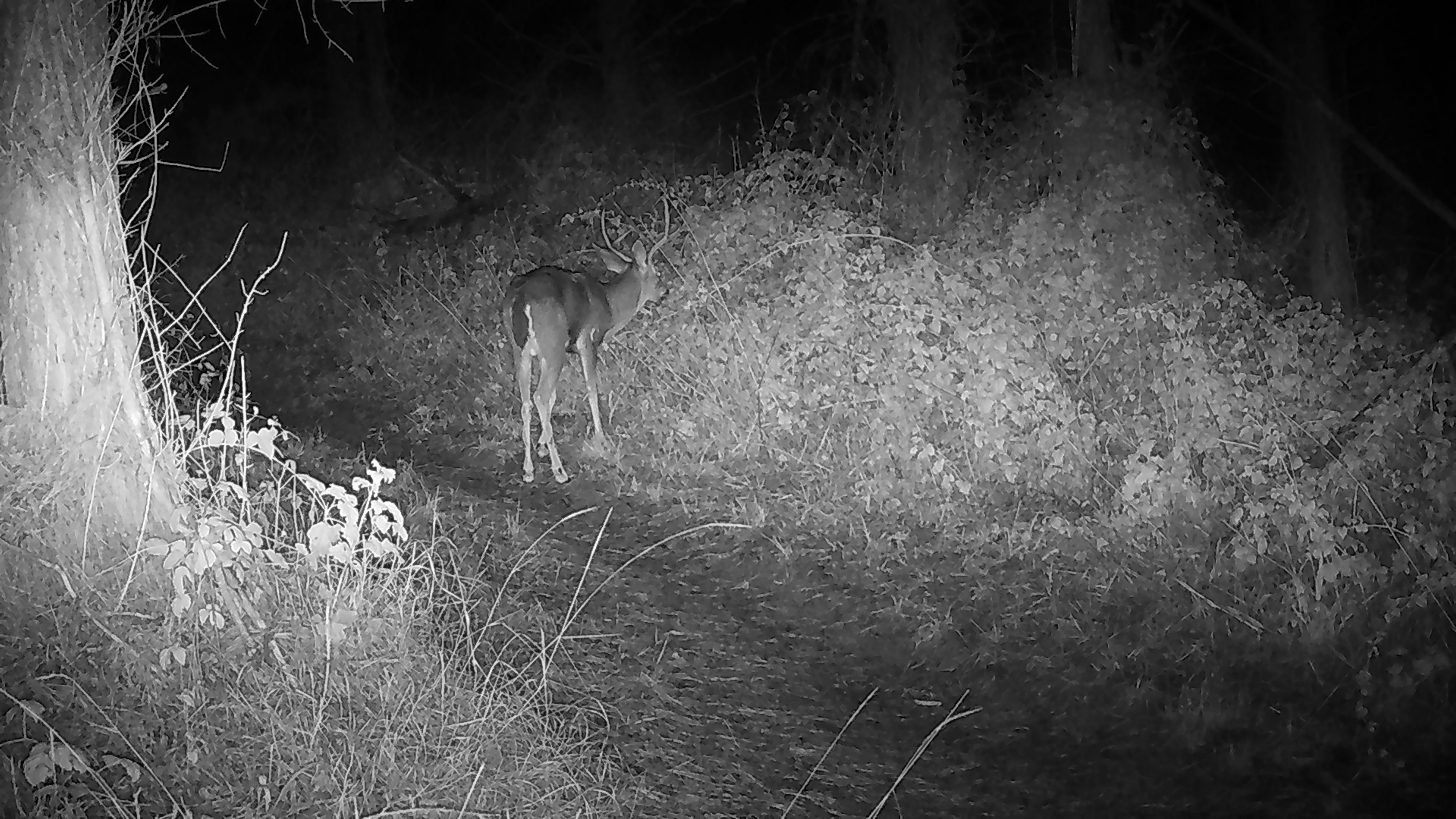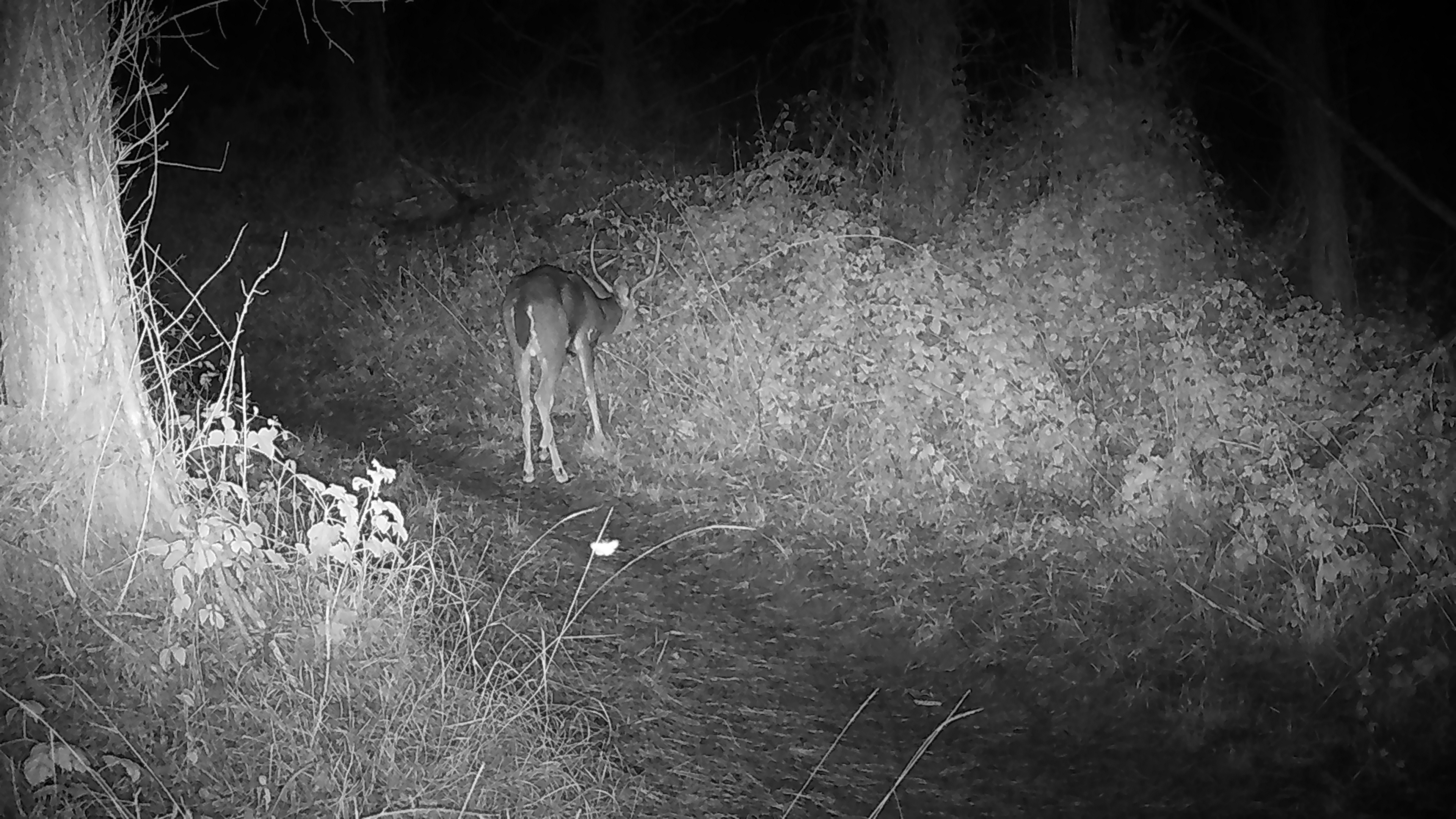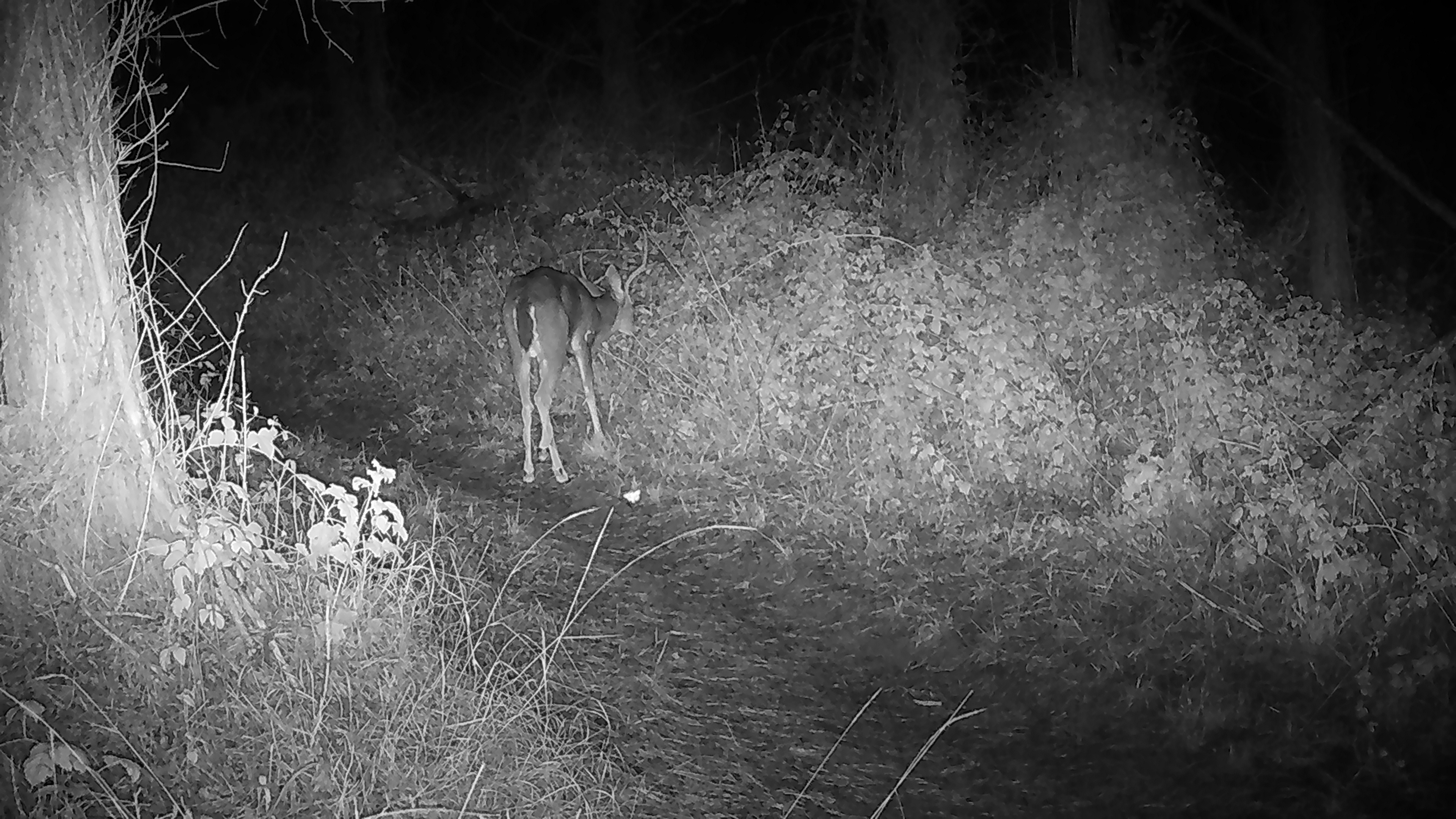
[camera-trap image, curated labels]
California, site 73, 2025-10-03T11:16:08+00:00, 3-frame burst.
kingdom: Animalia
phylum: Chordata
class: Mammalia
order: Artiodactyla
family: Cervidae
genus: Odocoileus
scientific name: Odocoileus hemionus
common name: mule deer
Mule deer (Odocoileus hemionus).